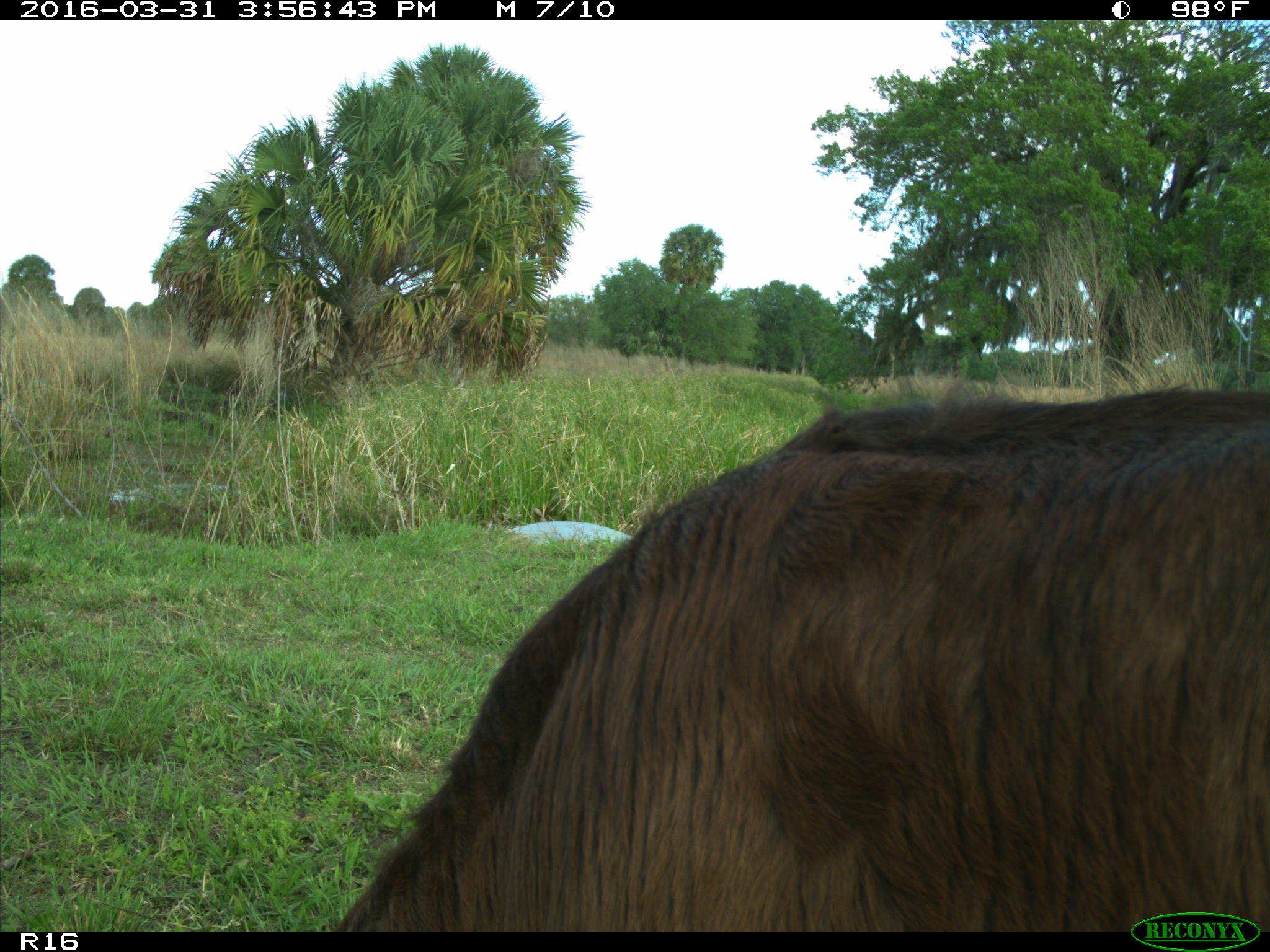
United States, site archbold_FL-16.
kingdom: Animalia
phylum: Chordata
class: Mammalia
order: Artiodactyla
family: Bovidae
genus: Bos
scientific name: Bos taurus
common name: domestic cow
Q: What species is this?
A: Bos taurus (domestic cow).